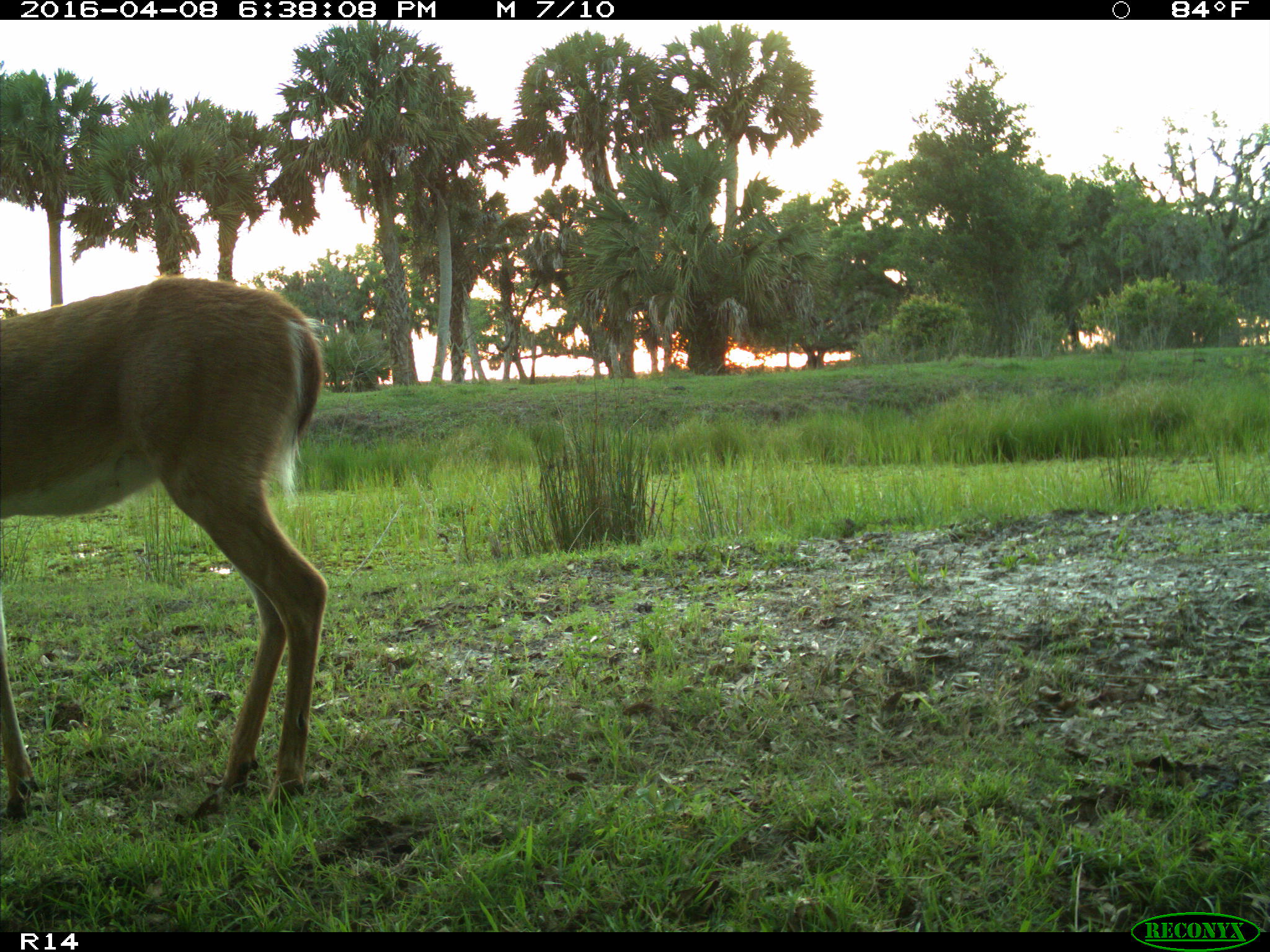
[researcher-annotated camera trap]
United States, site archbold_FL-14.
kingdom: Animalia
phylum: Chordata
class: Mammalia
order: Artiodactyla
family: Cervidae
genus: Odocoileus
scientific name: Odocoileus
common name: deer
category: unidentified deer